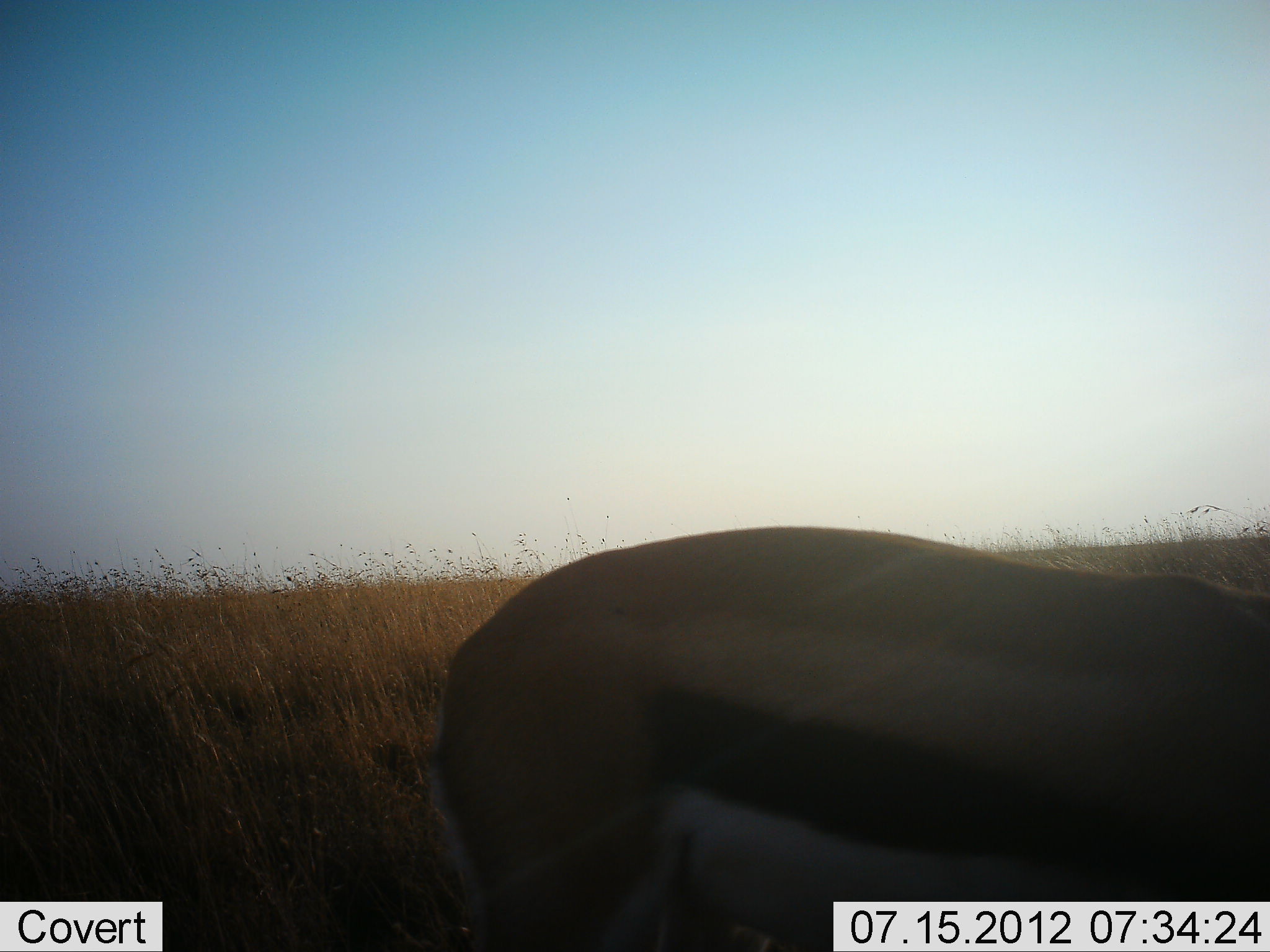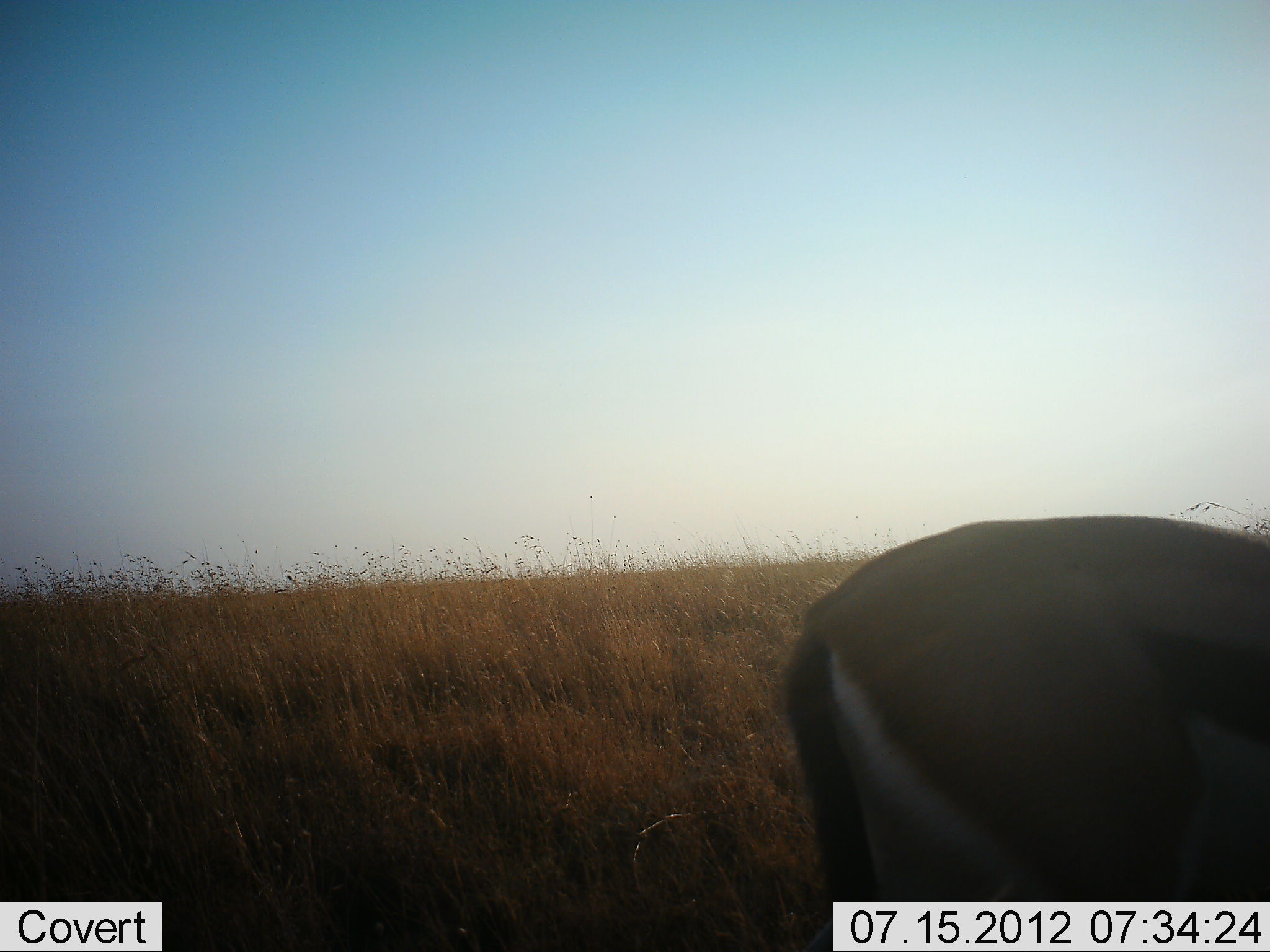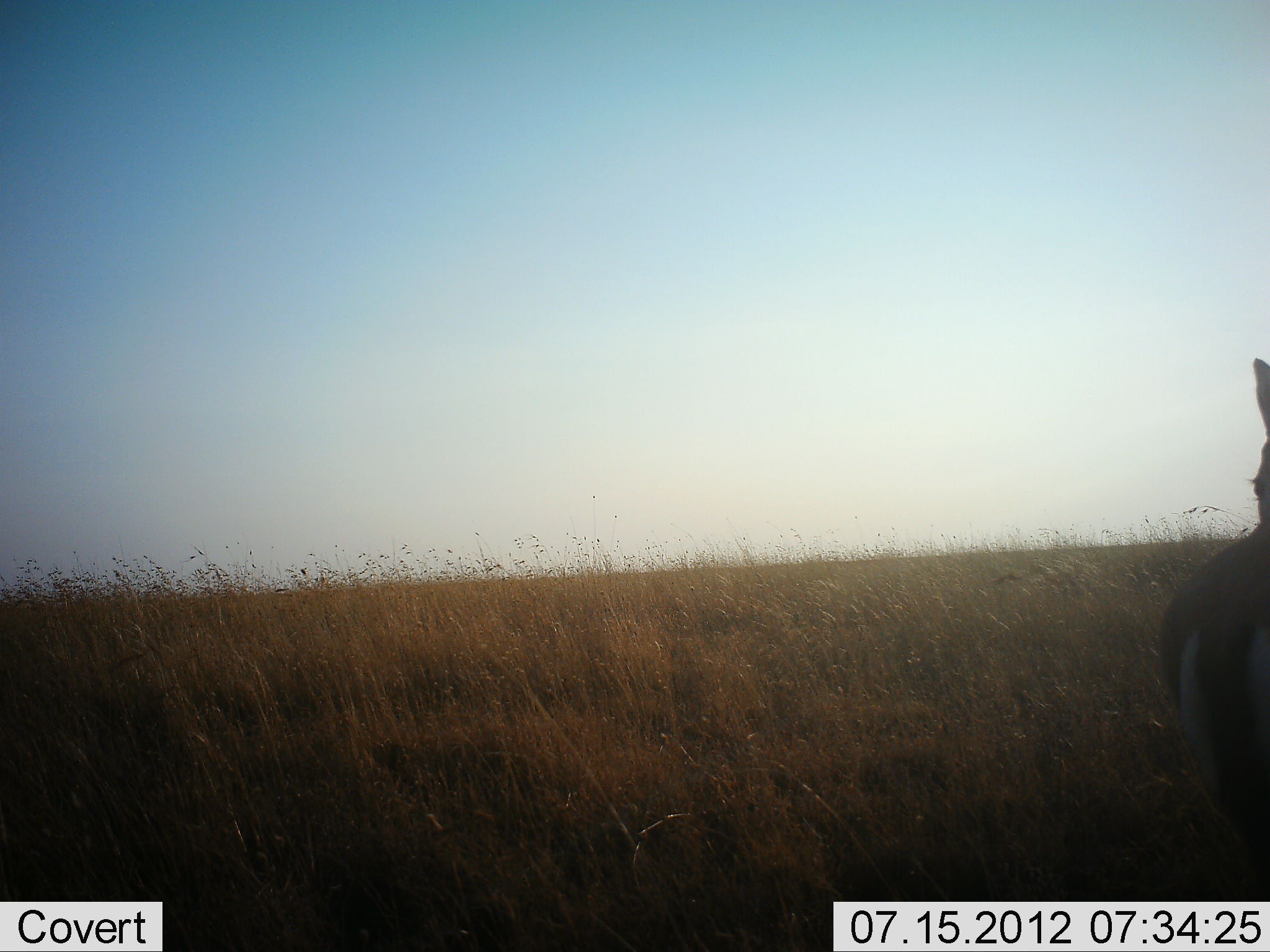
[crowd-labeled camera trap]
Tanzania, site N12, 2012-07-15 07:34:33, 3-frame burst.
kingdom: Animalia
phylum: Chordata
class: Mammalia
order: Artiodactyla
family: Bovidae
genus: Eudorcas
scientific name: Eudorcas thomsonii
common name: thomson's gazelle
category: gazellethomsons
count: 1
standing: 0%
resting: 0%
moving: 100%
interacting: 0%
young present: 0%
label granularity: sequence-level